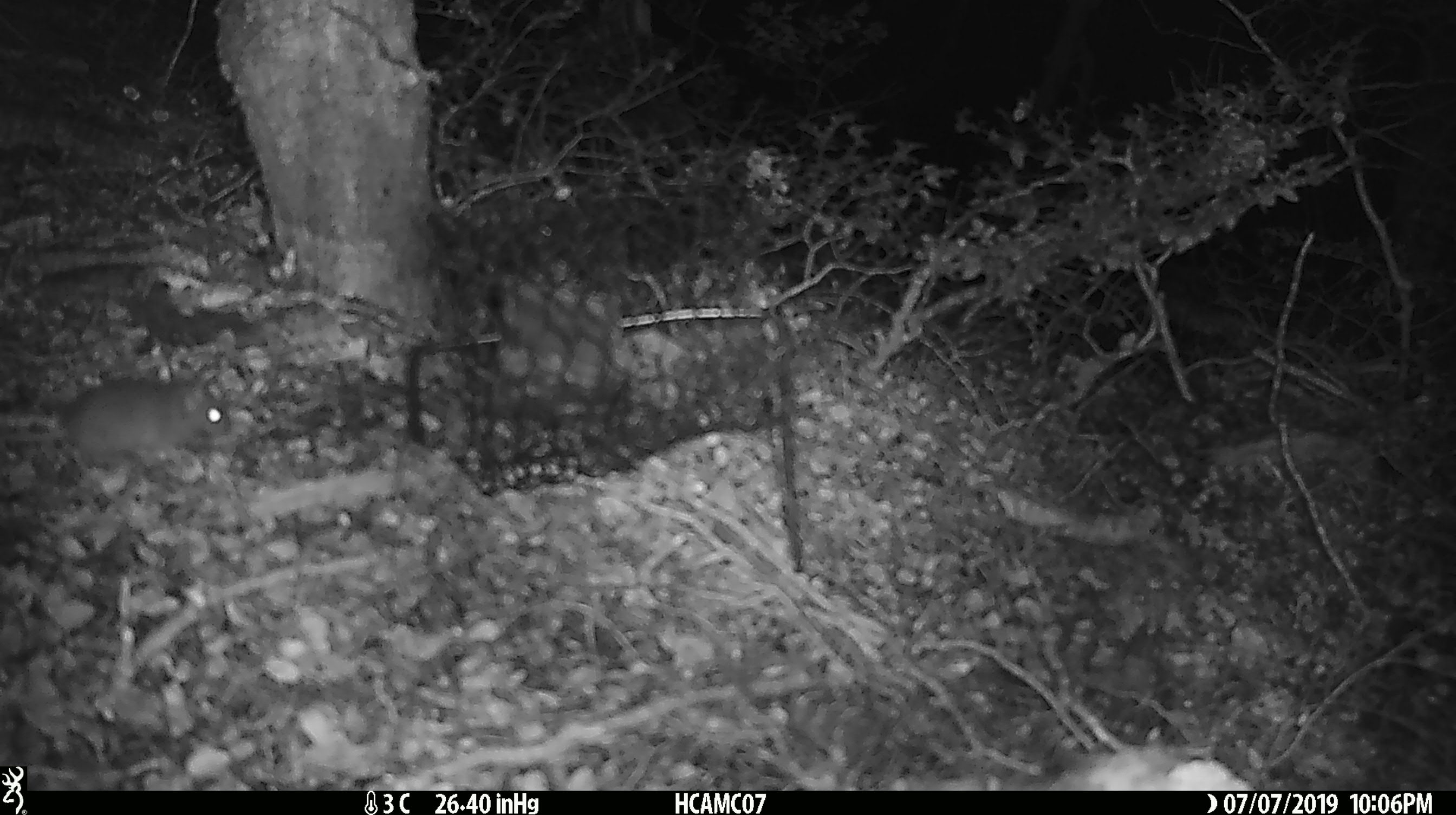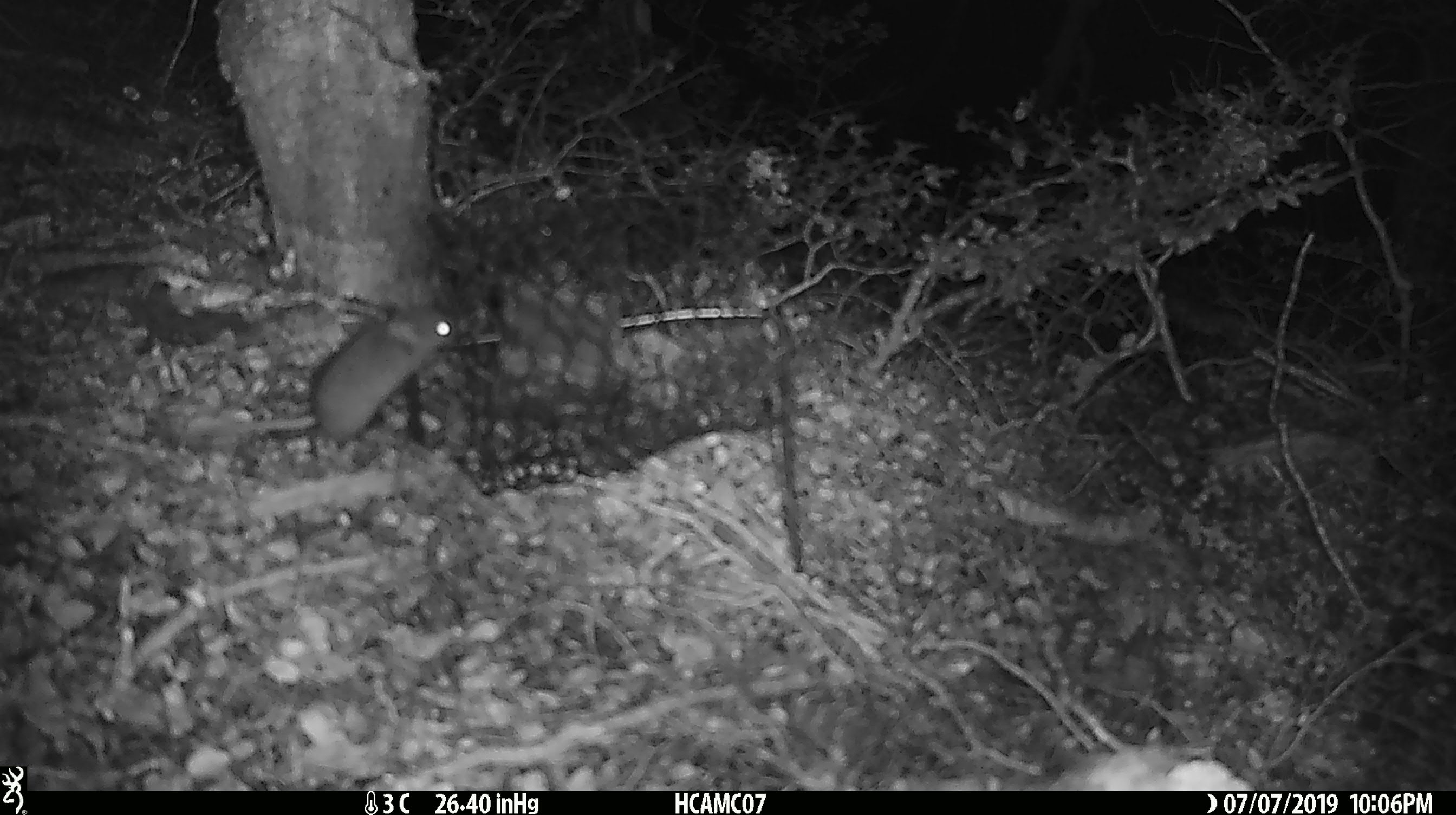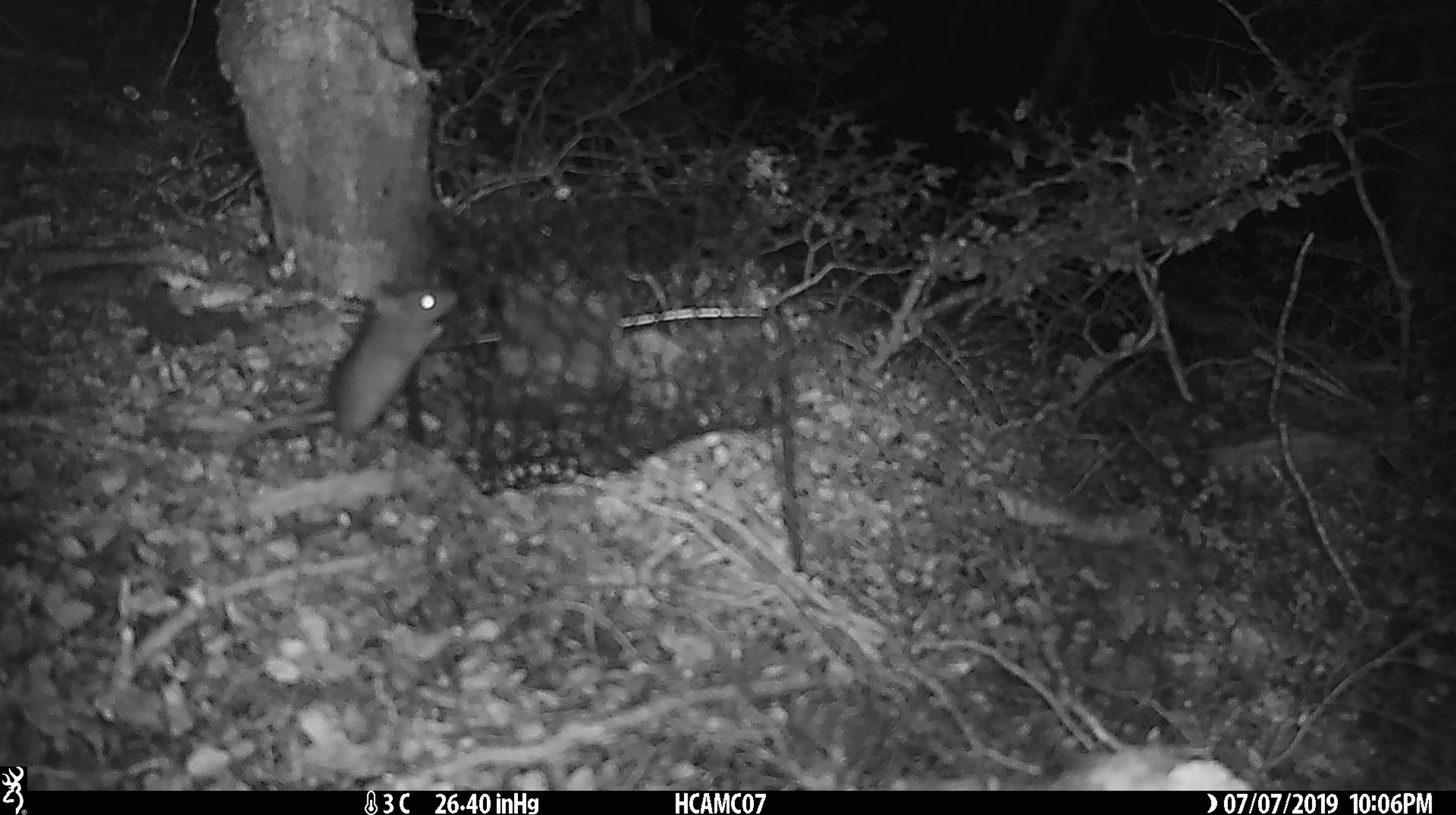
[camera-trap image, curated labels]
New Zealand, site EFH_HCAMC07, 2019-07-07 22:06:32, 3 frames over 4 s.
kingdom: Animalia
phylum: Chordata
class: Mammalia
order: Rodentia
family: Muridae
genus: Rattus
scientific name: Rattus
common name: rat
Rat (Rattus).